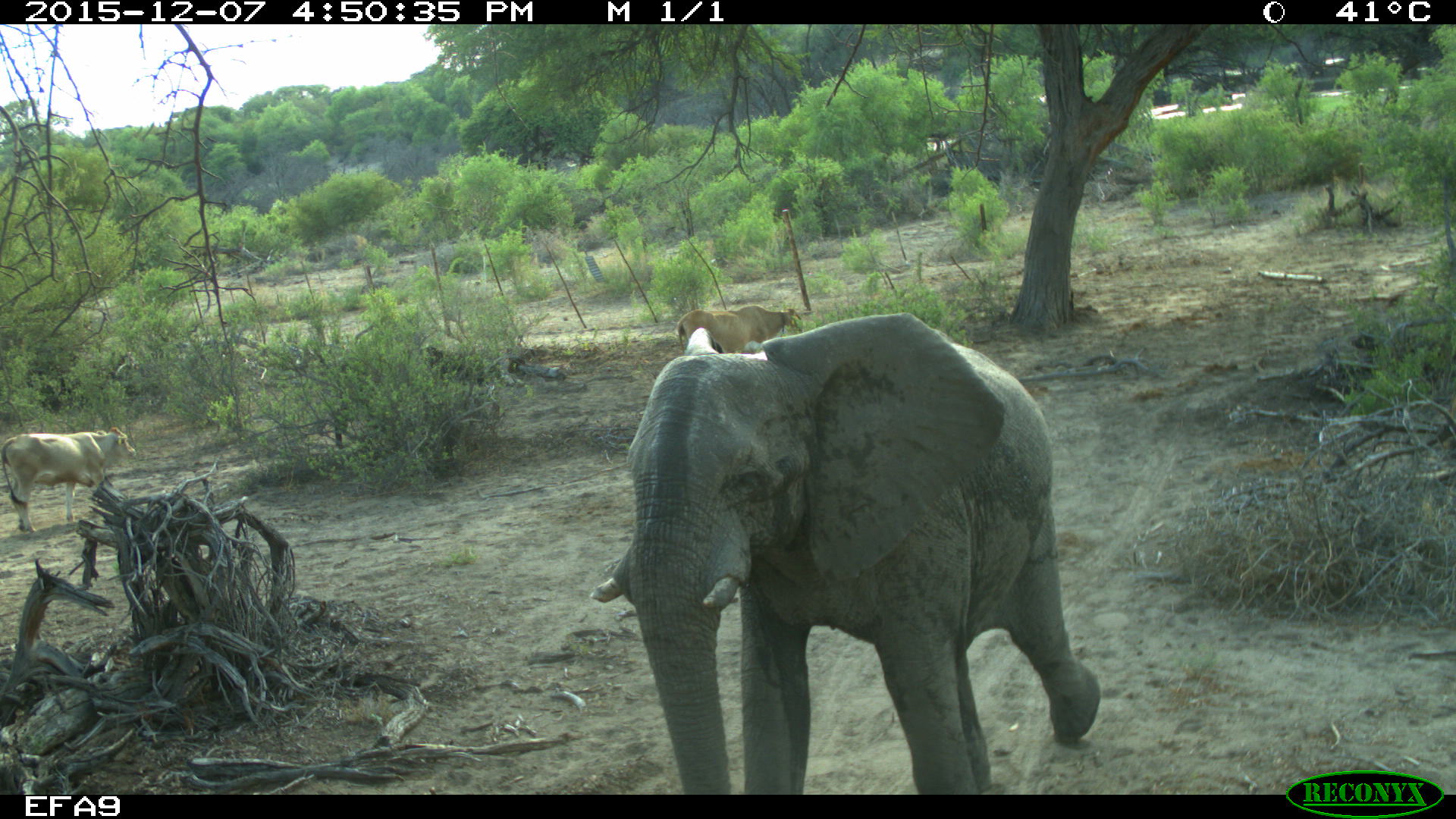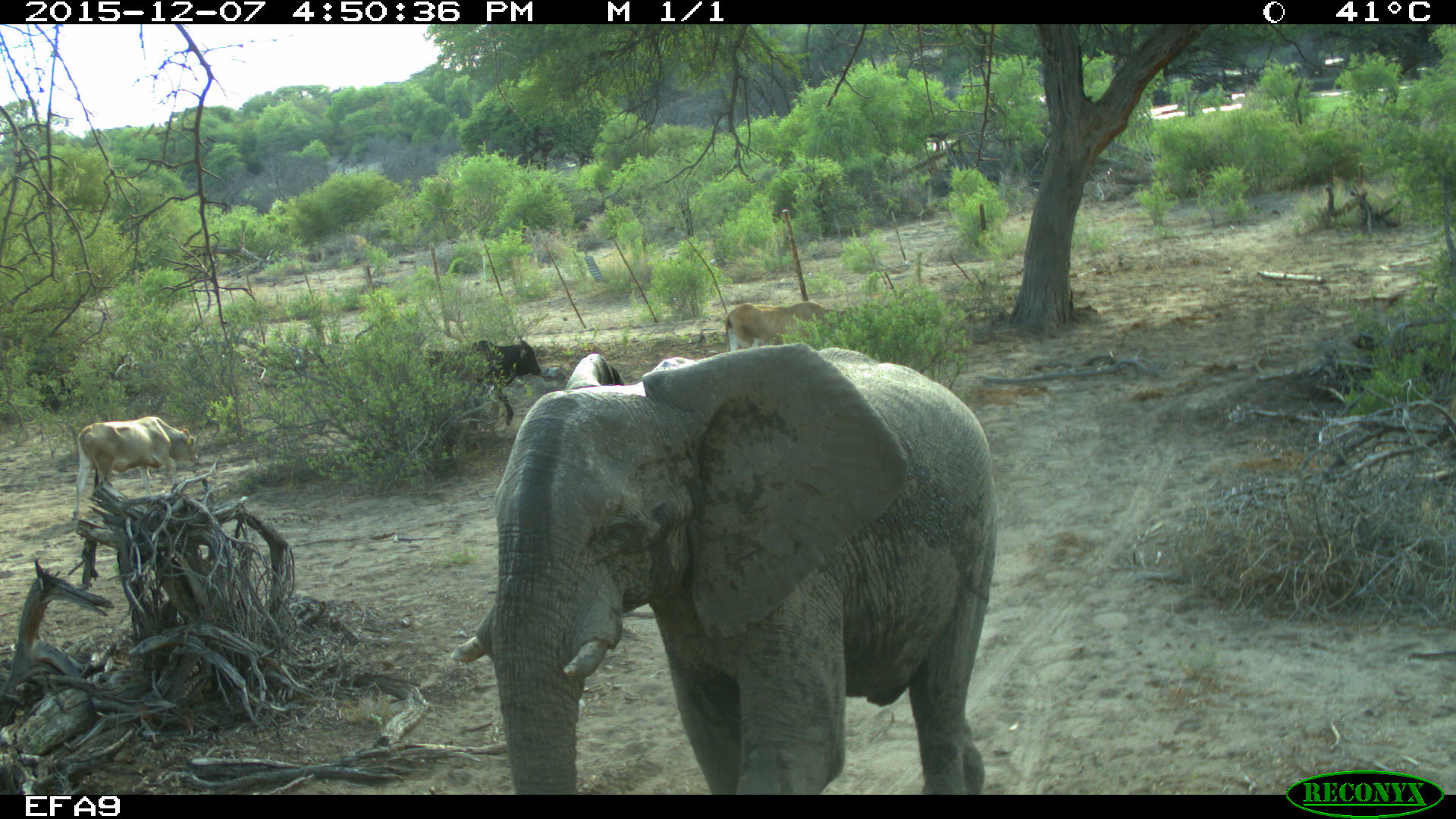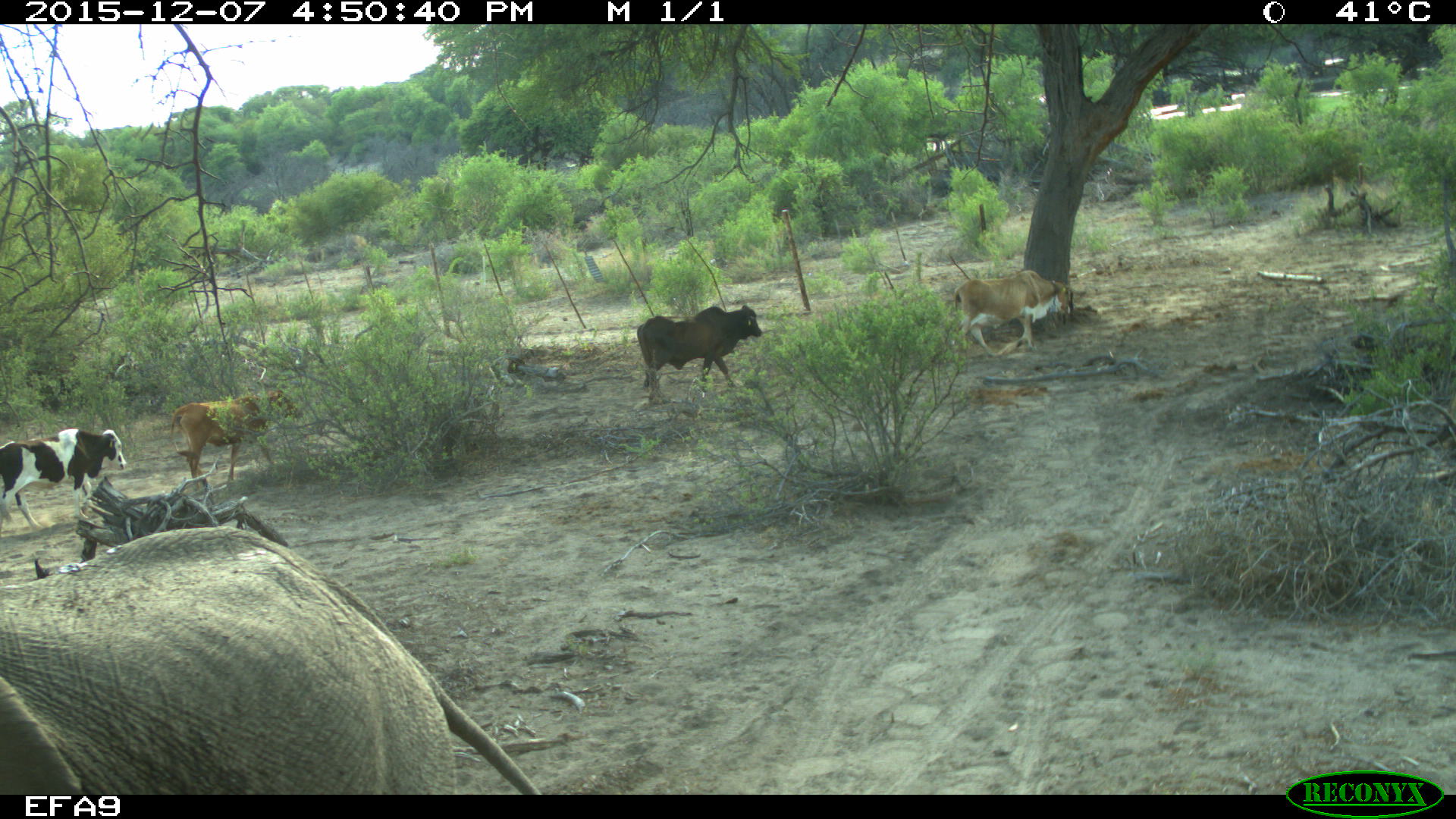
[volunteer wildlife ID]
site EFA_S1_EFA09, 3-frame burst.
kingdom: Animalia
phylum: Chordata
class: Mammalia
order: Proboscidea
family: Elephantidae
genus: Loxodonta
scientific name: Loxodonta africana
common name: african bush elephant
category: elephant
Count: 1.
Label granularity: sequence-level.